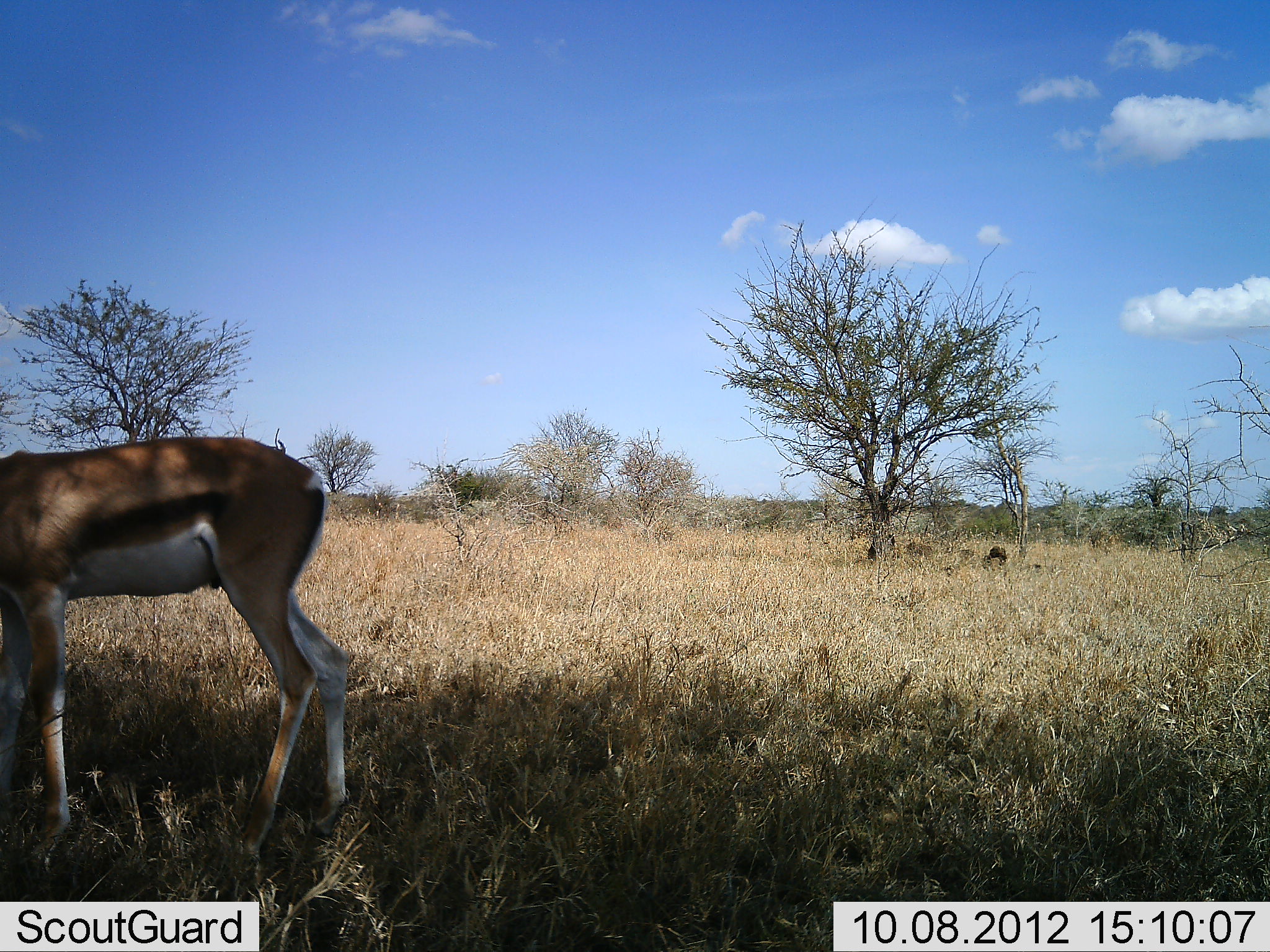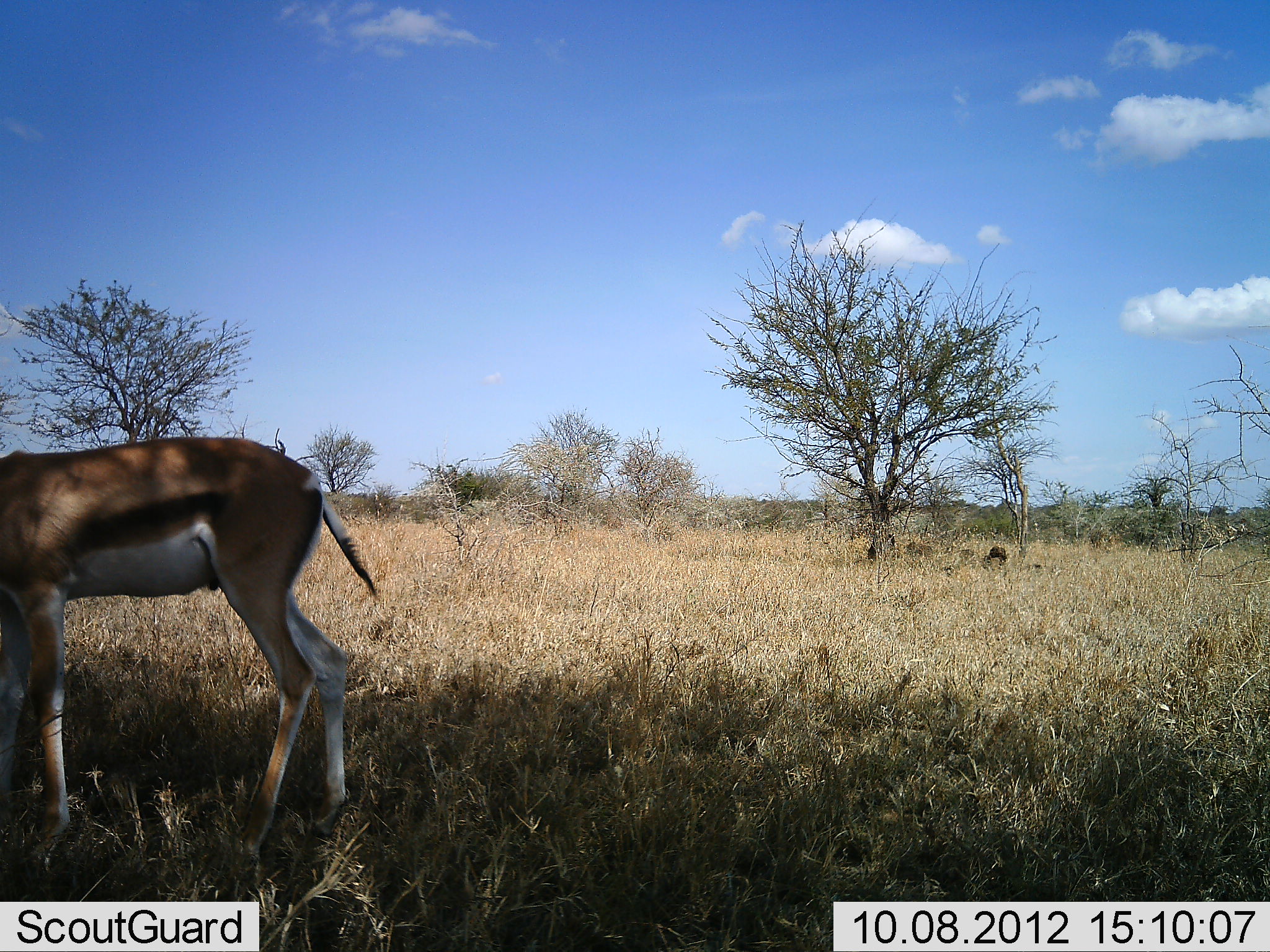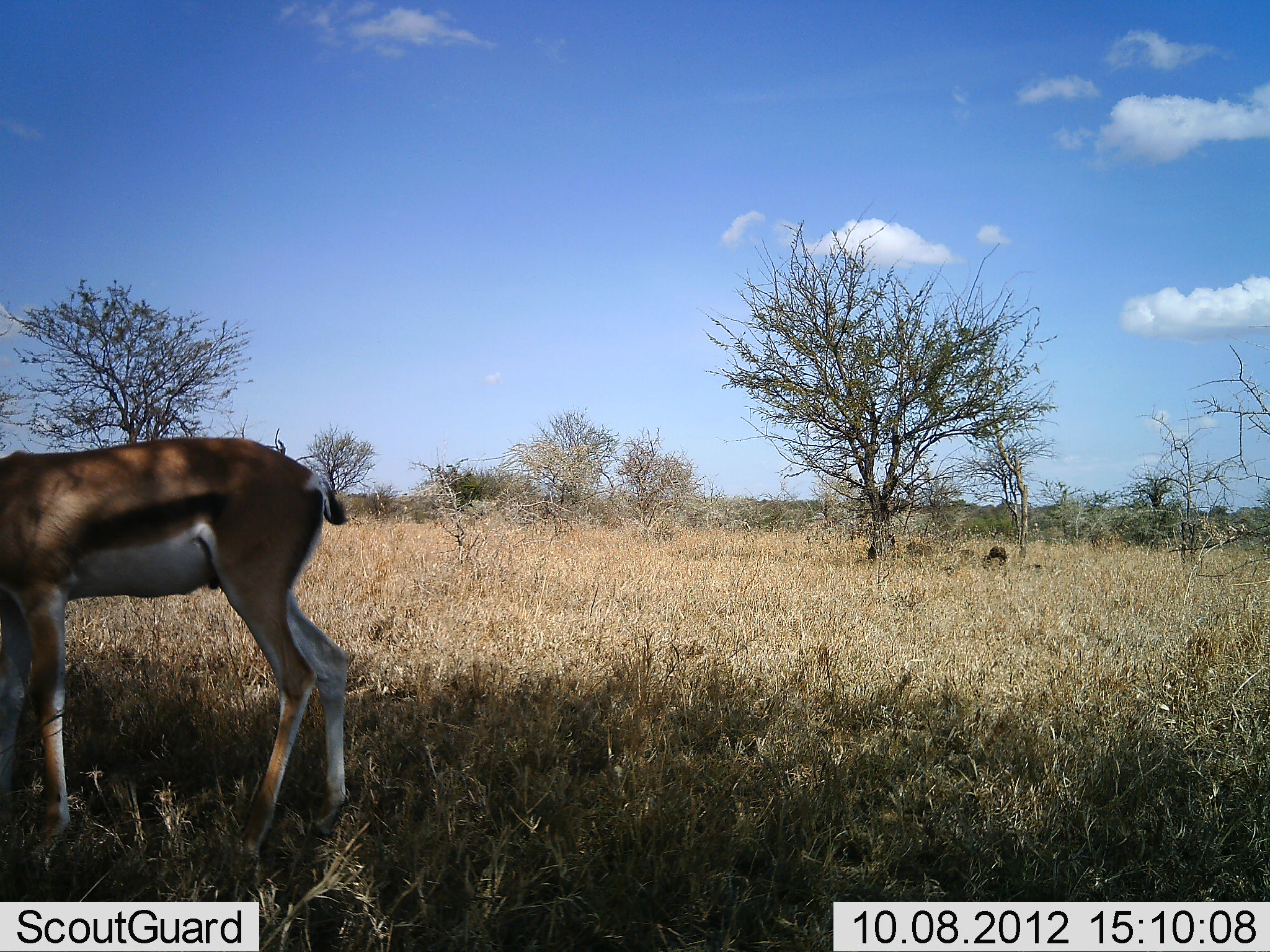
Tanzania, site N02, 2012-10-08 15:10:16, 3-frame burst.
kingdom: Animalia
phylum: Chordata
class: Mammalia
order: Artiodactyla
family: Bovidae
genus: Eudorcas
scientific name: Eudorcas thomsonii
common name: thomson's gazelle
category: gazellethomsons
Gazellethomsons (thomson's gazelle) (Eudorcas thomsonii), count 1. Behavior (volunteer vote fractions): standing 100%, resting 0%, moving 0%, interacting 0%. Young present (vote fraction): 0%. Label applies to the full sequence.